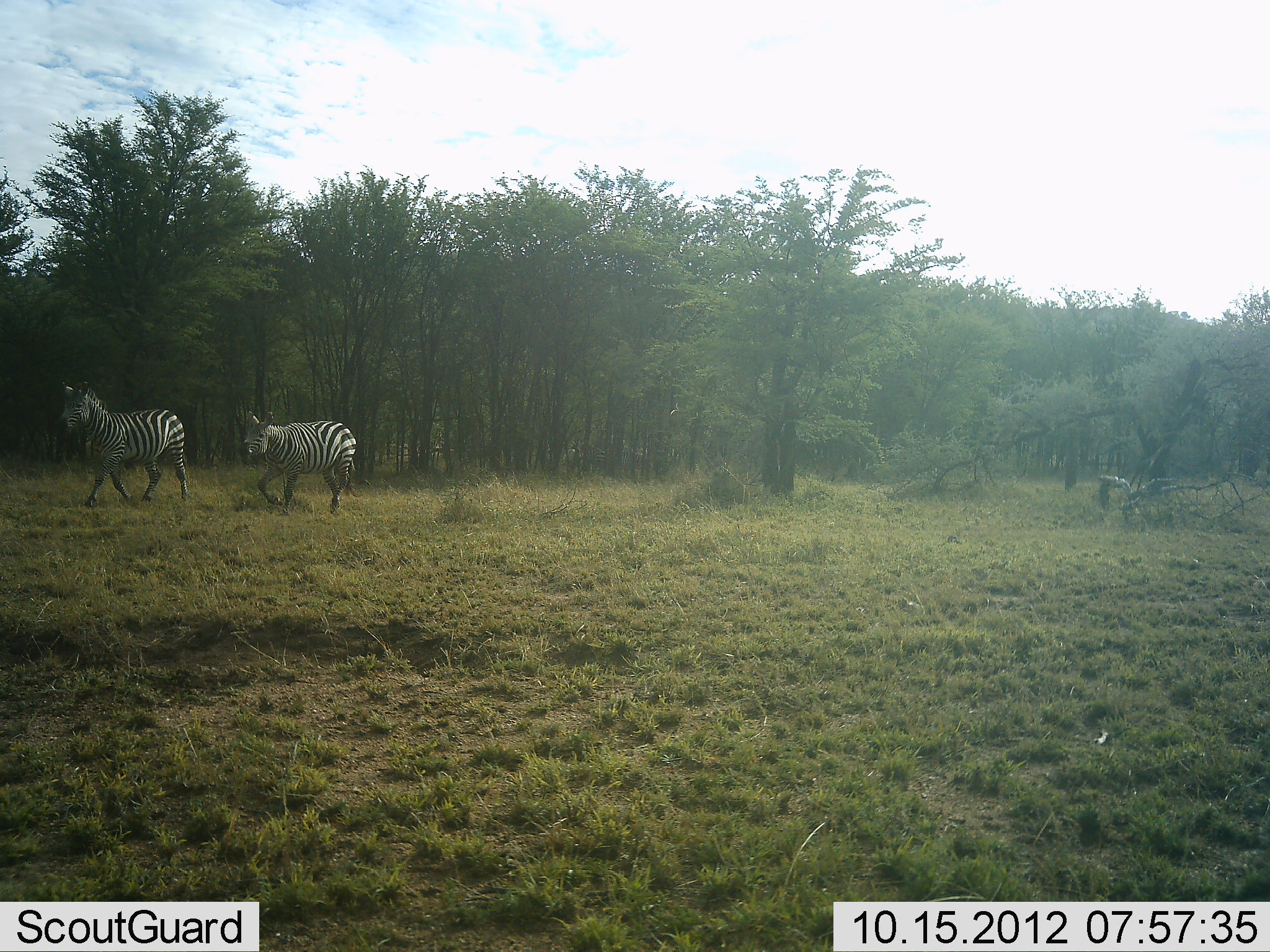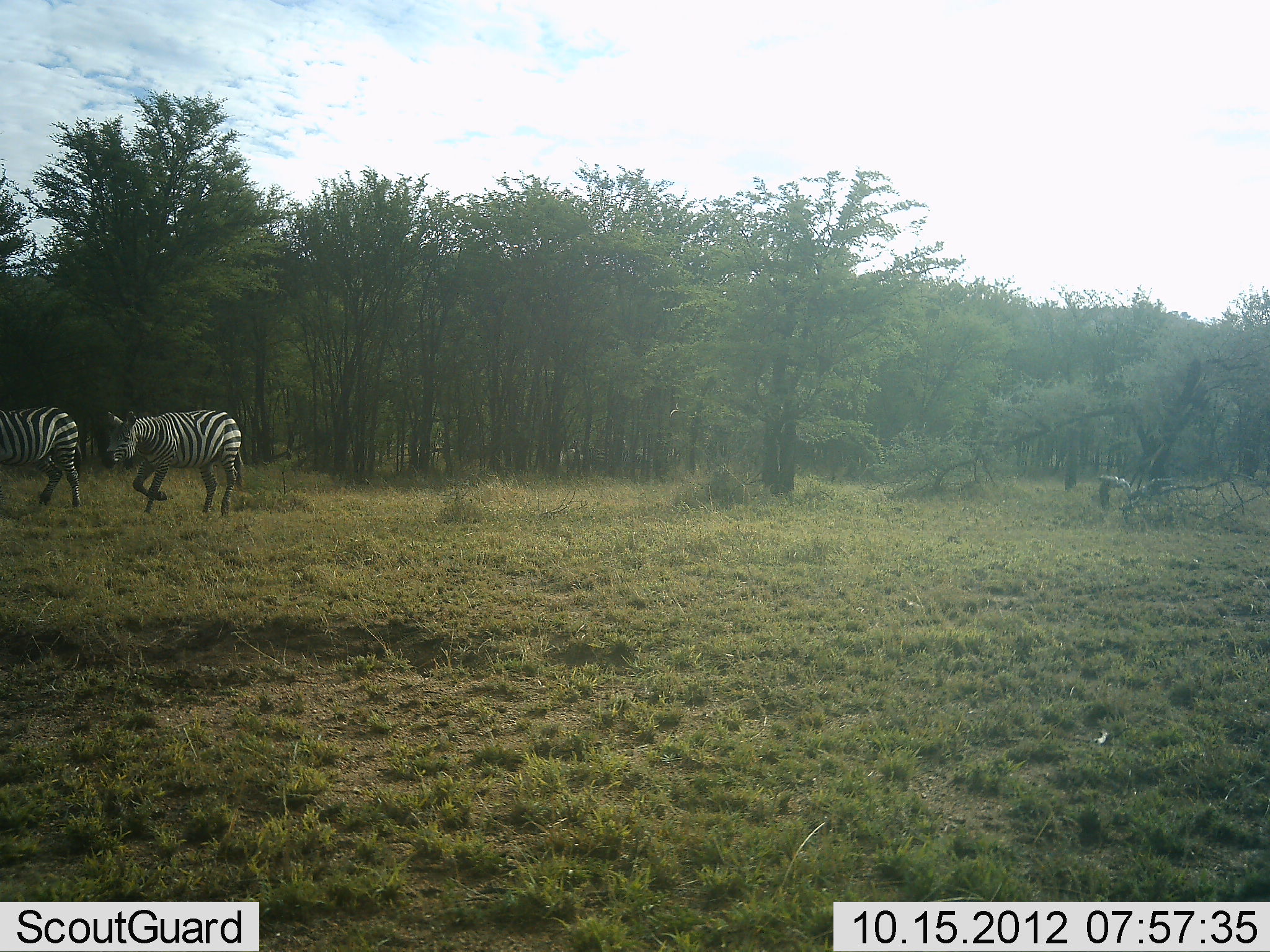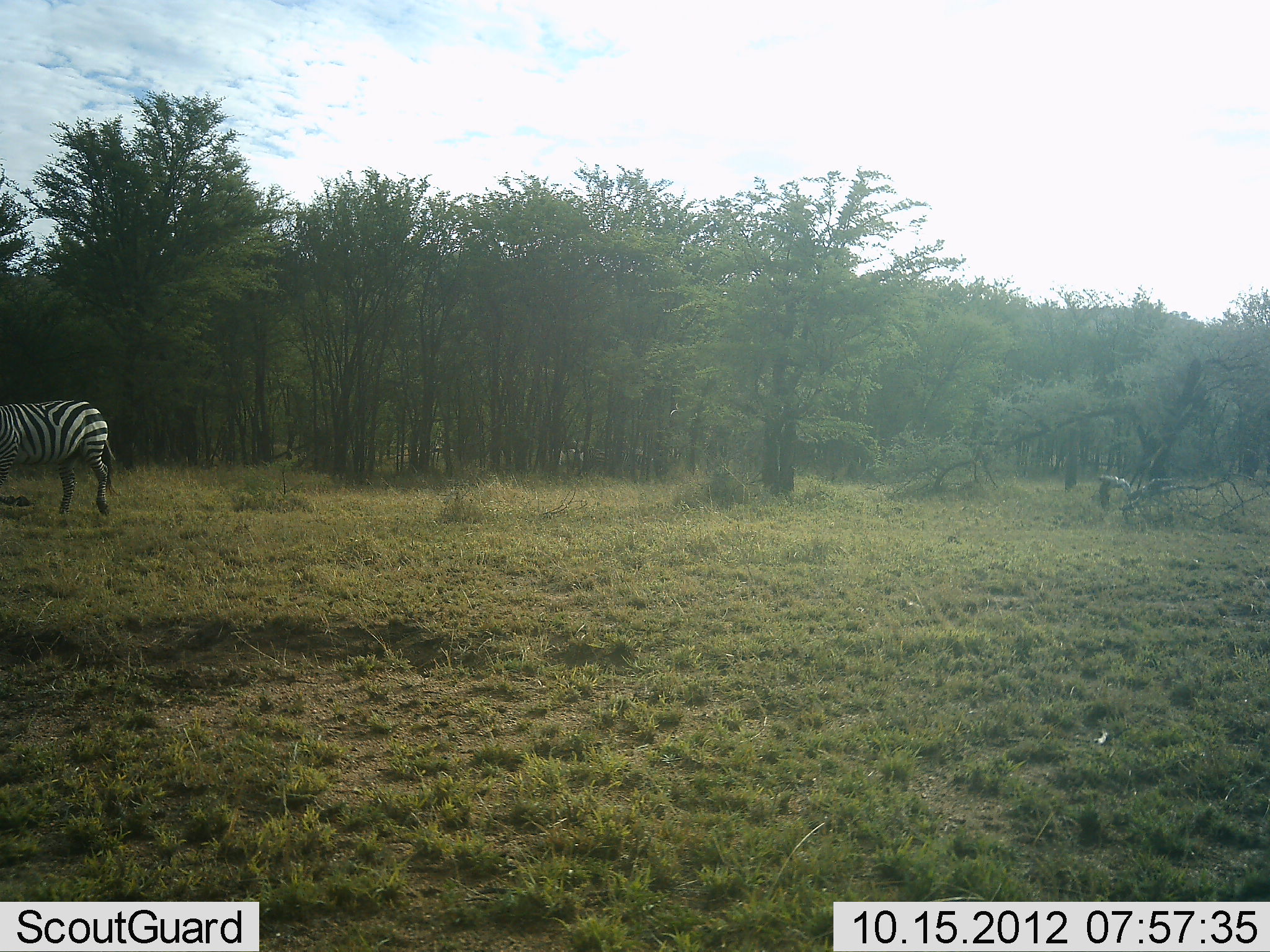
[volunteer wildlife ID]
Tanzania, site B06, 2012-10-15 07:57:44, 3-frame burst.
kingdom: Animalia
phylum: Chordata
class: Mammalia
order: Perissodactyla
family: Equidae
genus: Equus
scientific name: Equus quagga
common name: plains zebra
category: zebra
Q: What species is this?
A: Zebra (plains zebra) (Equus quagga).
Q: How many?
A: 2.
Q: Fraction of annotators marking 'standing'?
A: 0%.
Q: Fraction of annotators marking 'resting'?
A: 0%.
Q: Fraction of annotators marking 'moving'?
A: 100%.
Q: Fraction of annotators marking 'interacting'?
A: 0%.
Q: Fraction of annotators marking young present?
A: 0%.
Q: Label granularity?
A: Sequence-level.